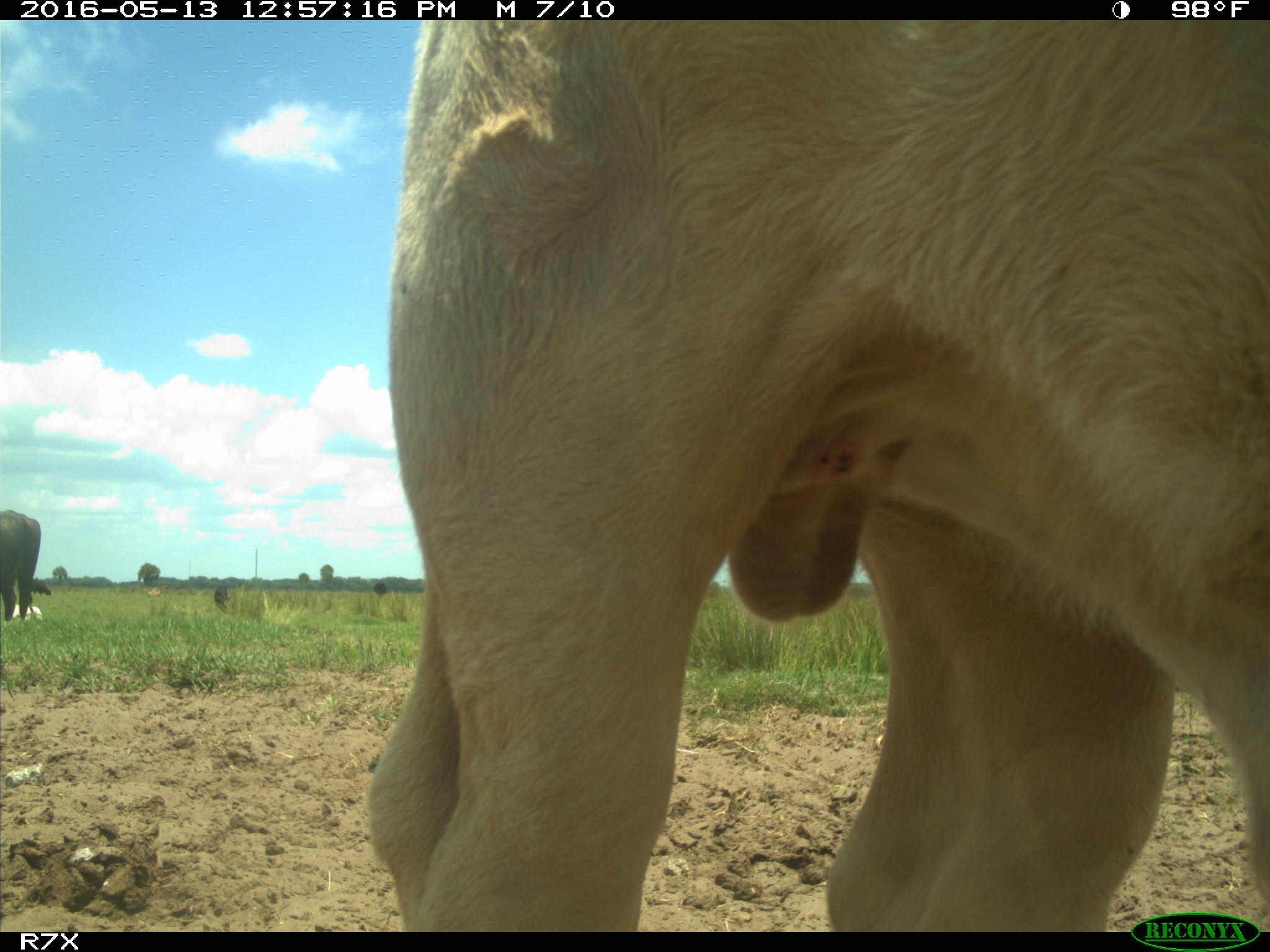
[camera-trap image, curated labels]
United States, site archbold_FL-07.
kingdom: Animalia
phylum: Chordata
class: Mammalia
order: Artiodactyla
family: Bovidae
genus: Bos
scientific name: Bos taurus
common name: domestic cow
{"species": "Bos taurus (domestic cow)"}